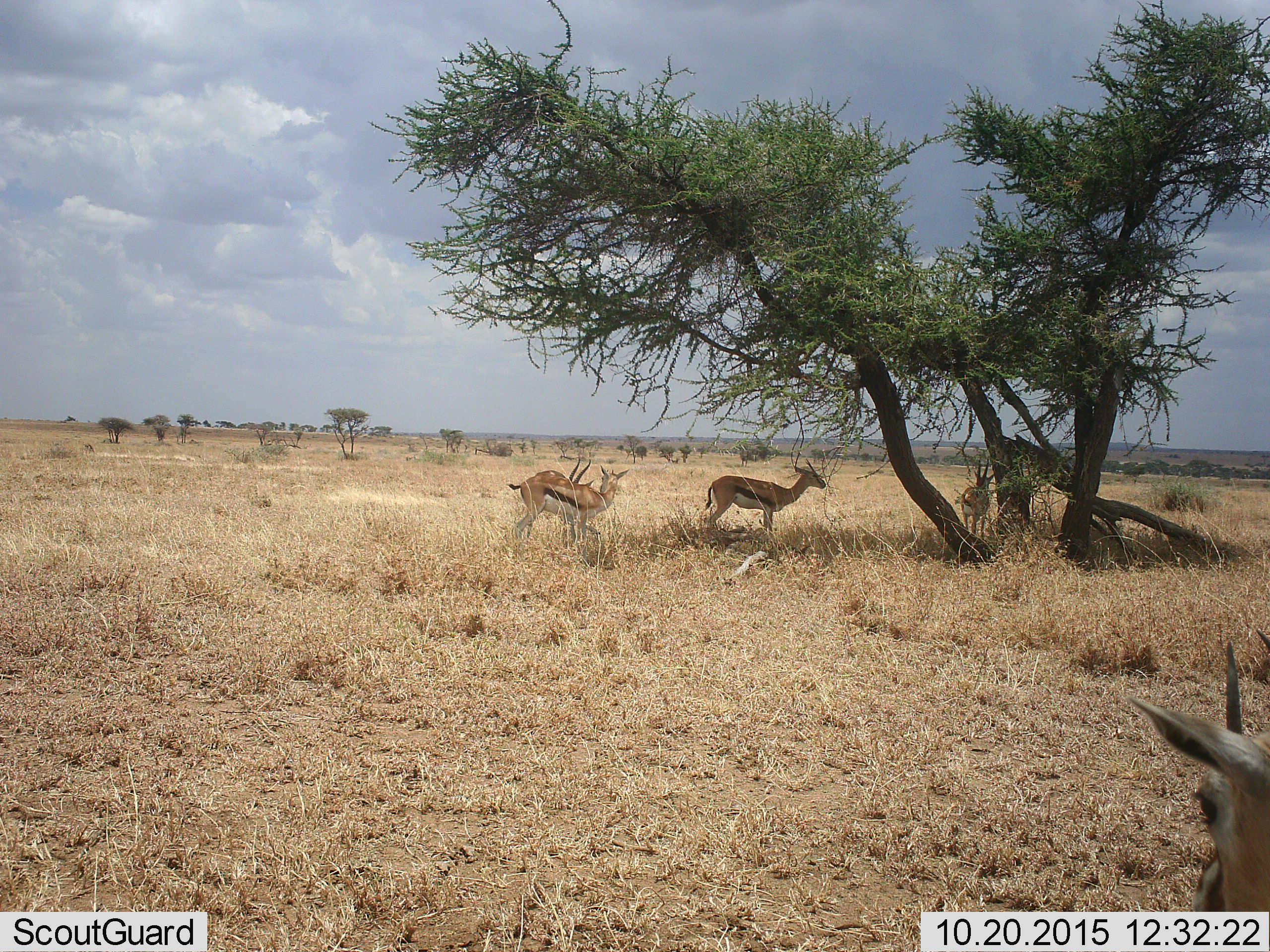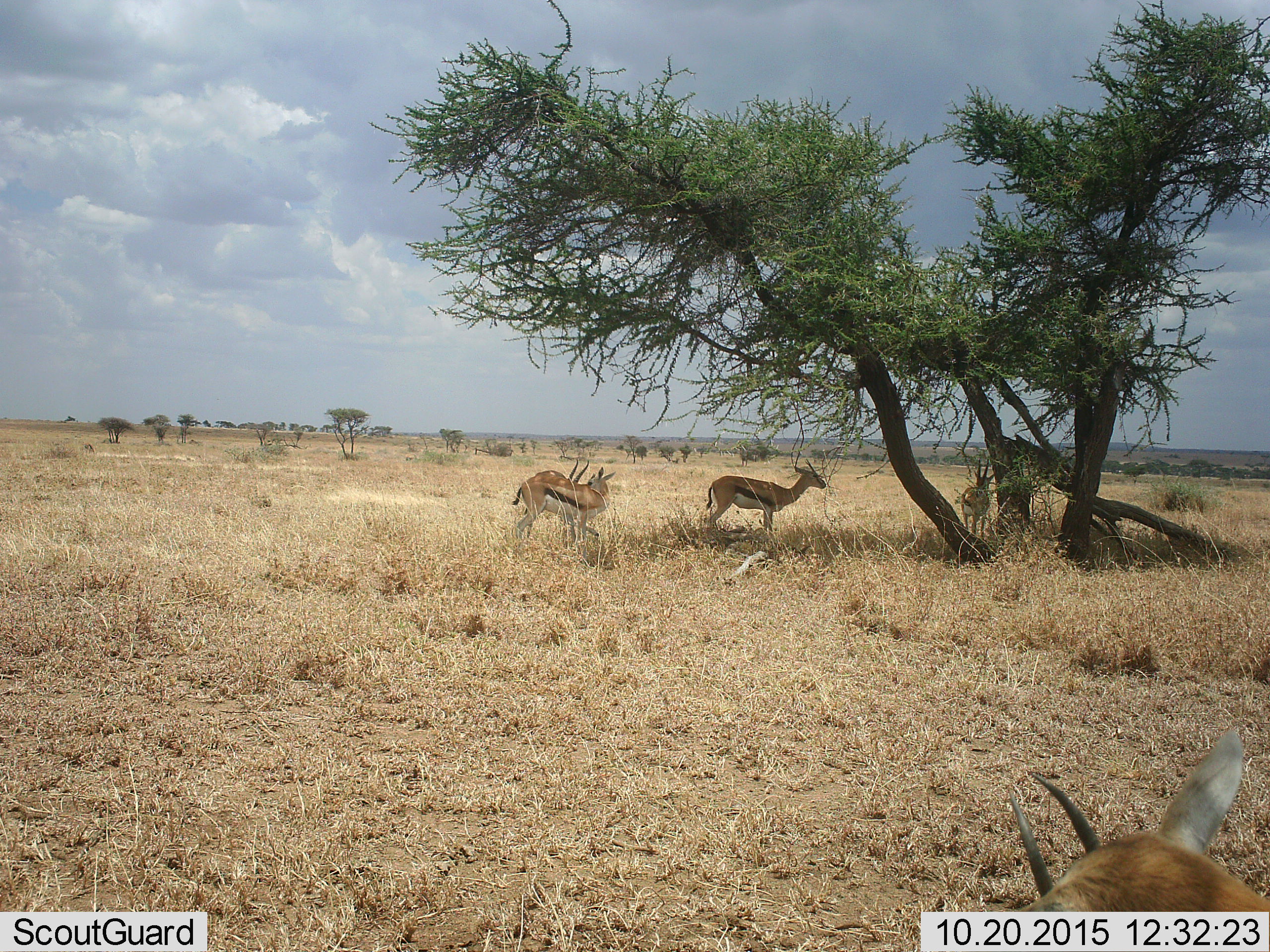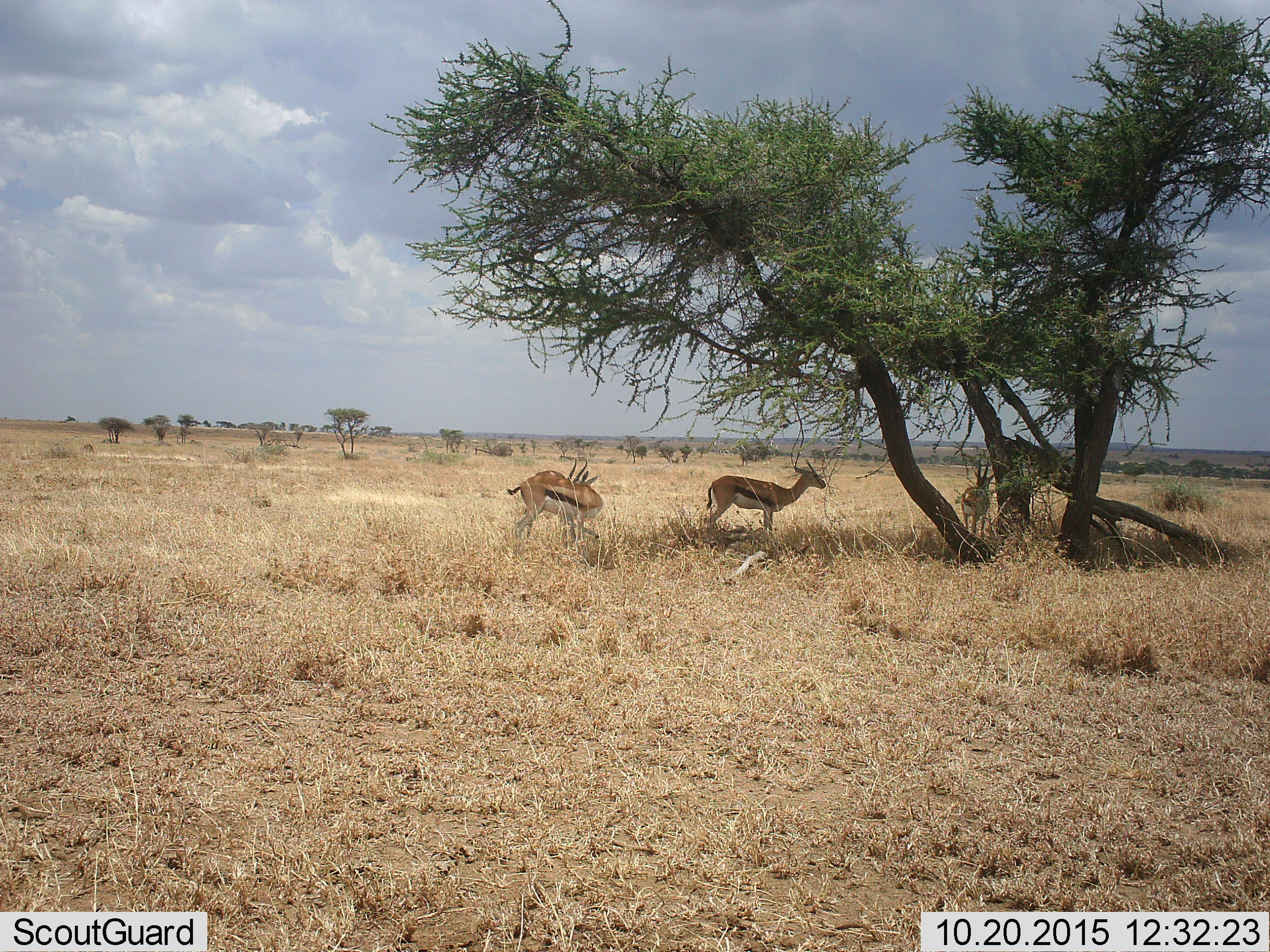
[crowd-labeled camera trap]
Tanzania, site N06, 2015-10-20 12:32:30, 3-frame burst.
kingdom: Animalia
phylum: Chordata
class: Mammalia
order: Artiodactyla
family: Bovidae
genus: Eudorcas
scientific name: Eudorcas thomsonii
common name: thomson's gazelle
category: gazellethomsons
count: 5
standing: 100%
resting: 0%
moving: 0%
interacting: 0%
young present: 10%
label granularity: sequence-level